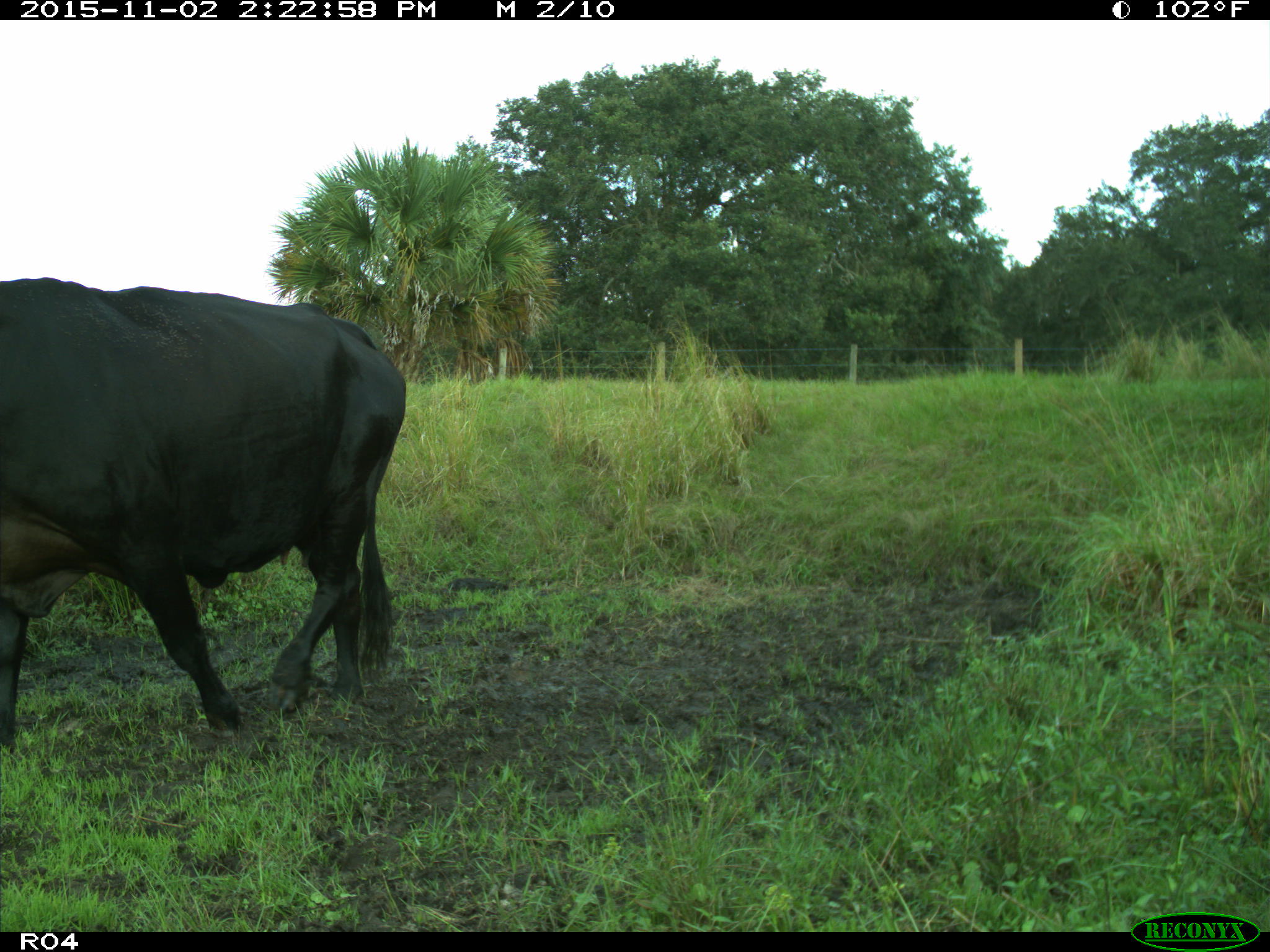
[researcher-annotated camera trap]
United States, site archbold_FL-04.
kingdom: Animalia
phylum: Chordata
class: Mammalia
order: Artiodactyla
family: Bovidae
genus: Bos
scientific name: Bos taurus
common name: domestic cow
Bos taurus (domestic cow).